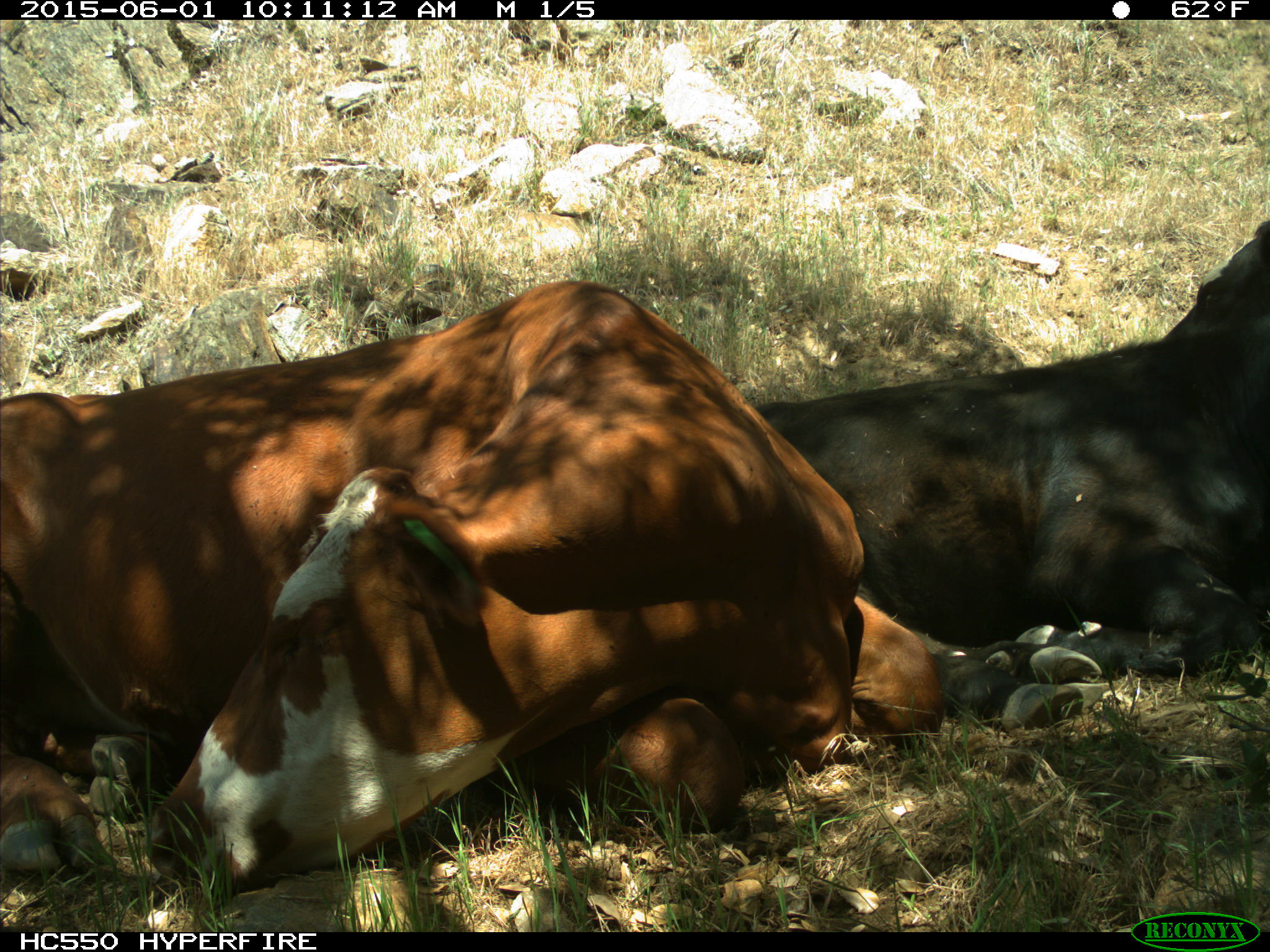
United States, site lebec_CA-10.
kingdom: Animalia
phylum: Chordata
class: Mammalia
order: Artiodactyla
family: Bovidae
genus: Bos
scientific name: Bos taurus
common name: domestic cow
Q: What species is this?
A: Bos taurus (domestic cow).